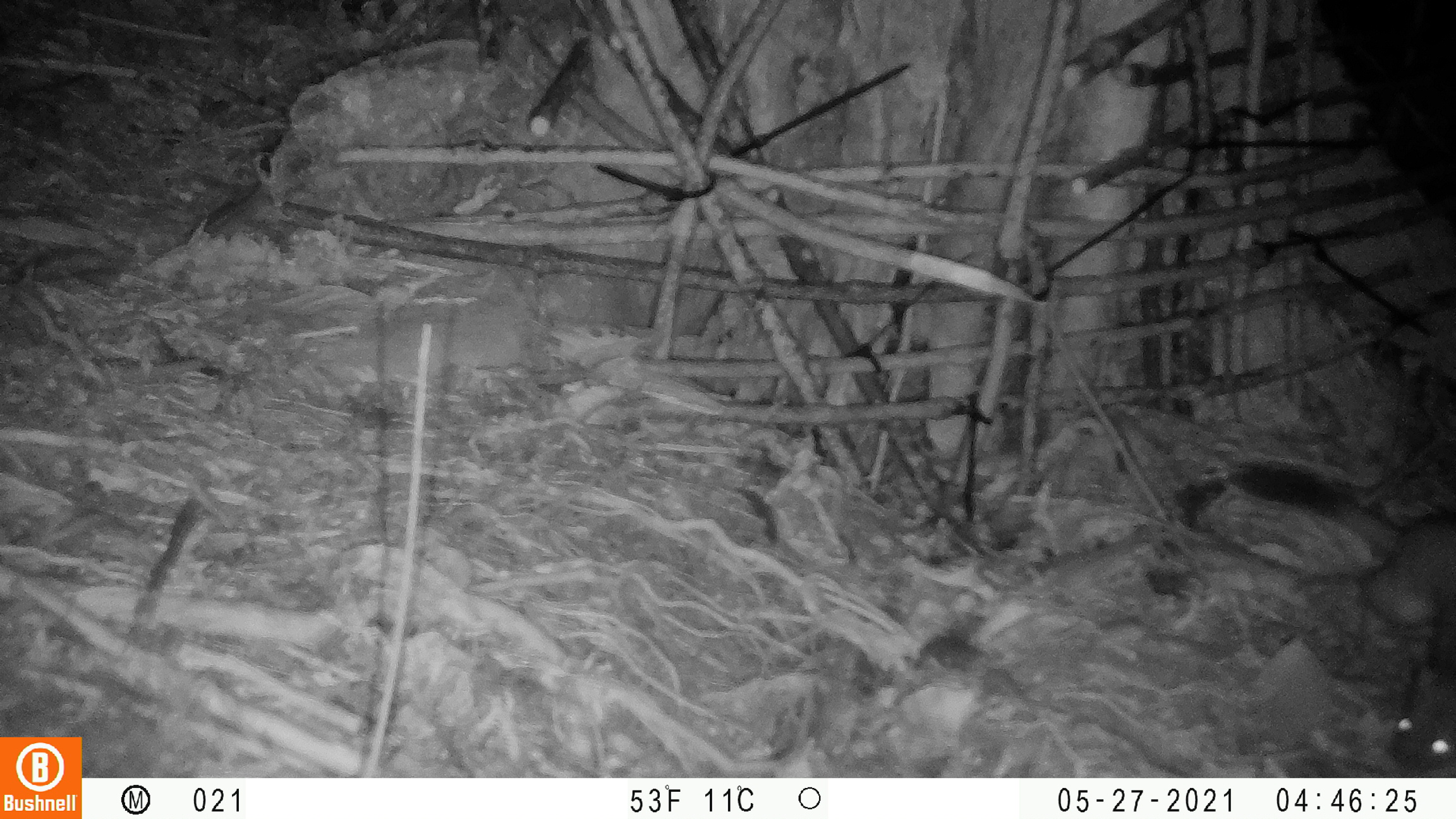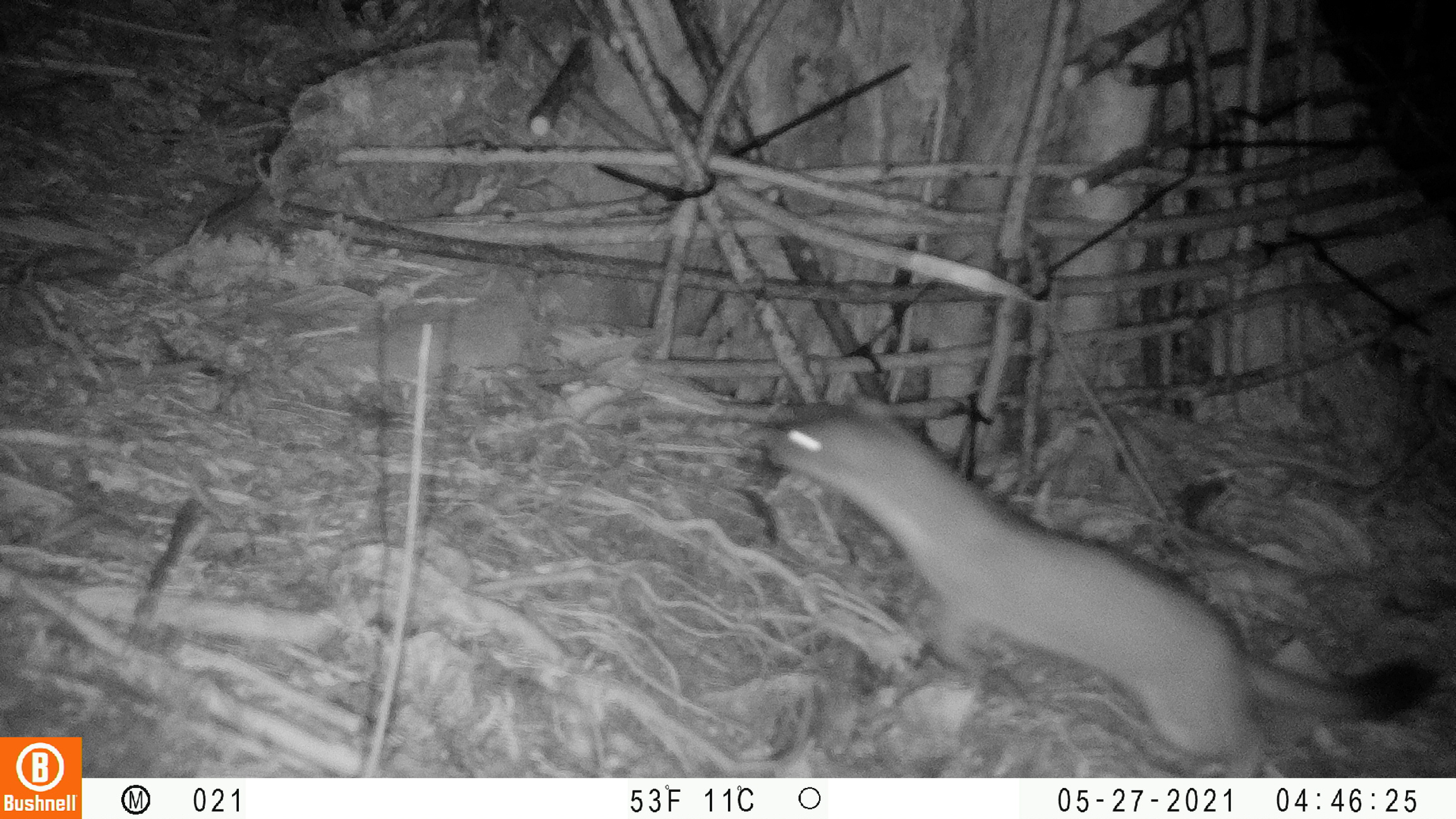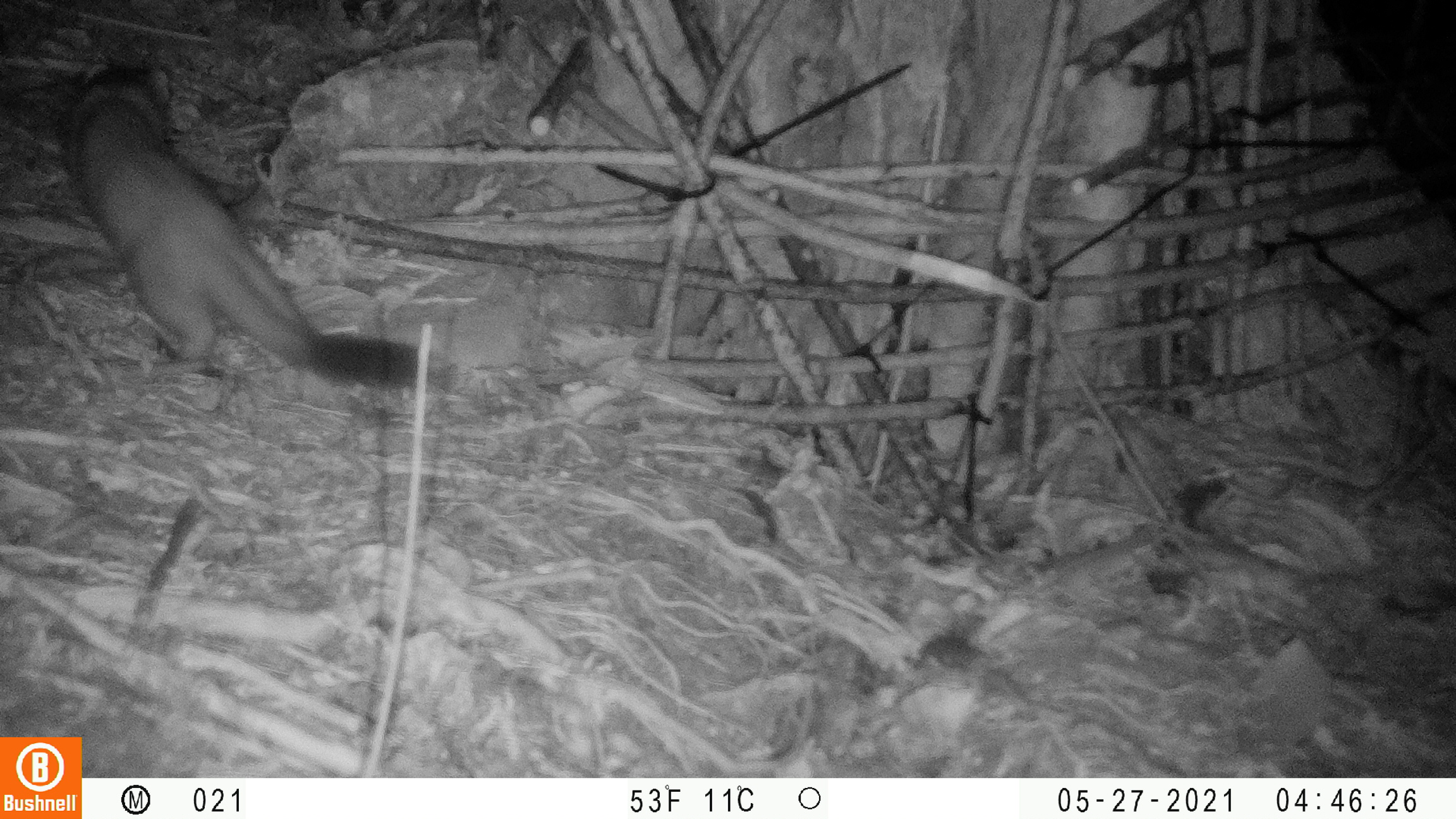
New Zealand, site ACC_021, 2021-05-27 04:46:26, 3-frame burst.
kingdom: Animalia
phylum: Chordata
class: Mammalia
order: Carnivora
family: Mustelidae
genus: Mustela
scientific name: Mustela erminea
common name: stoat